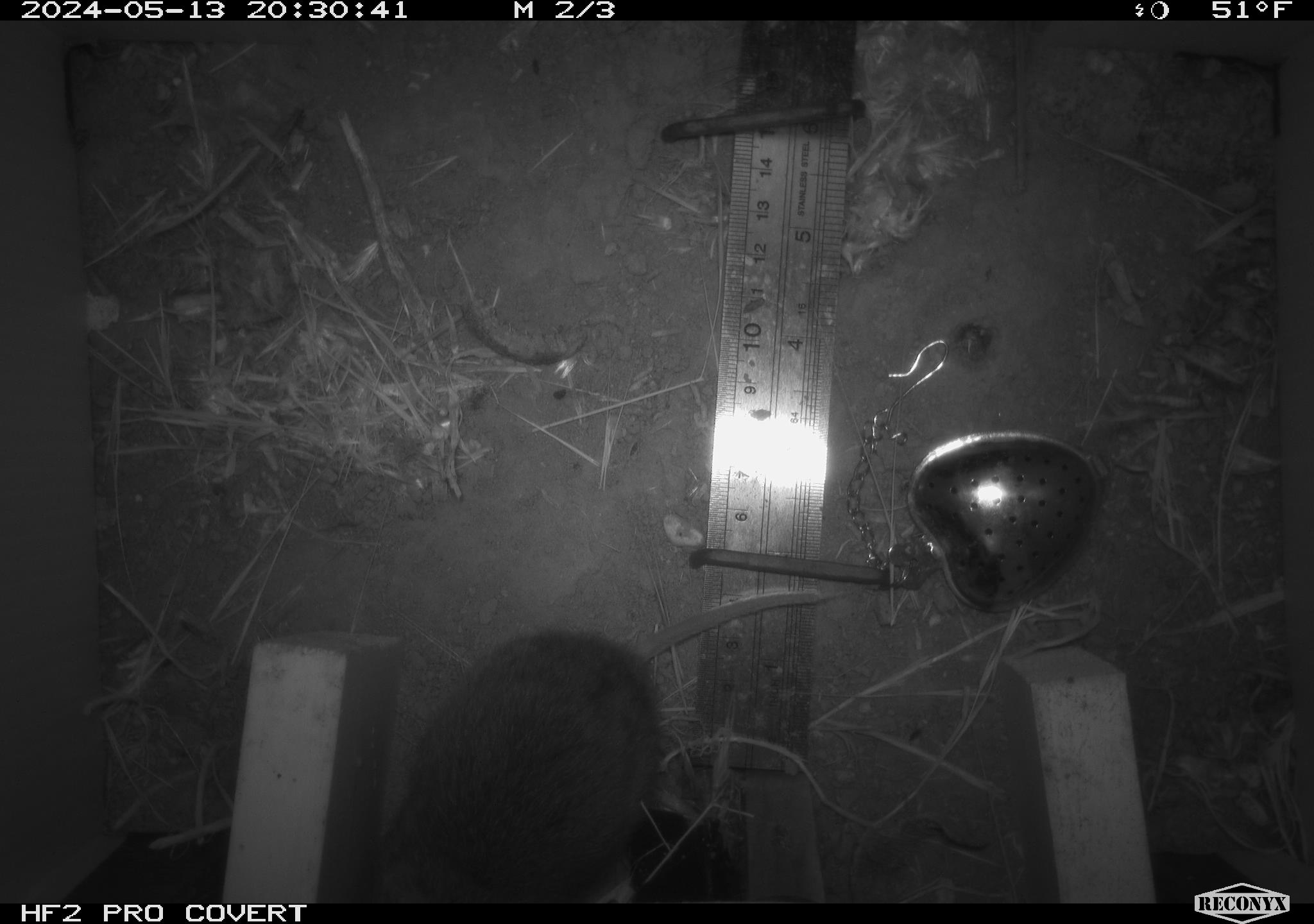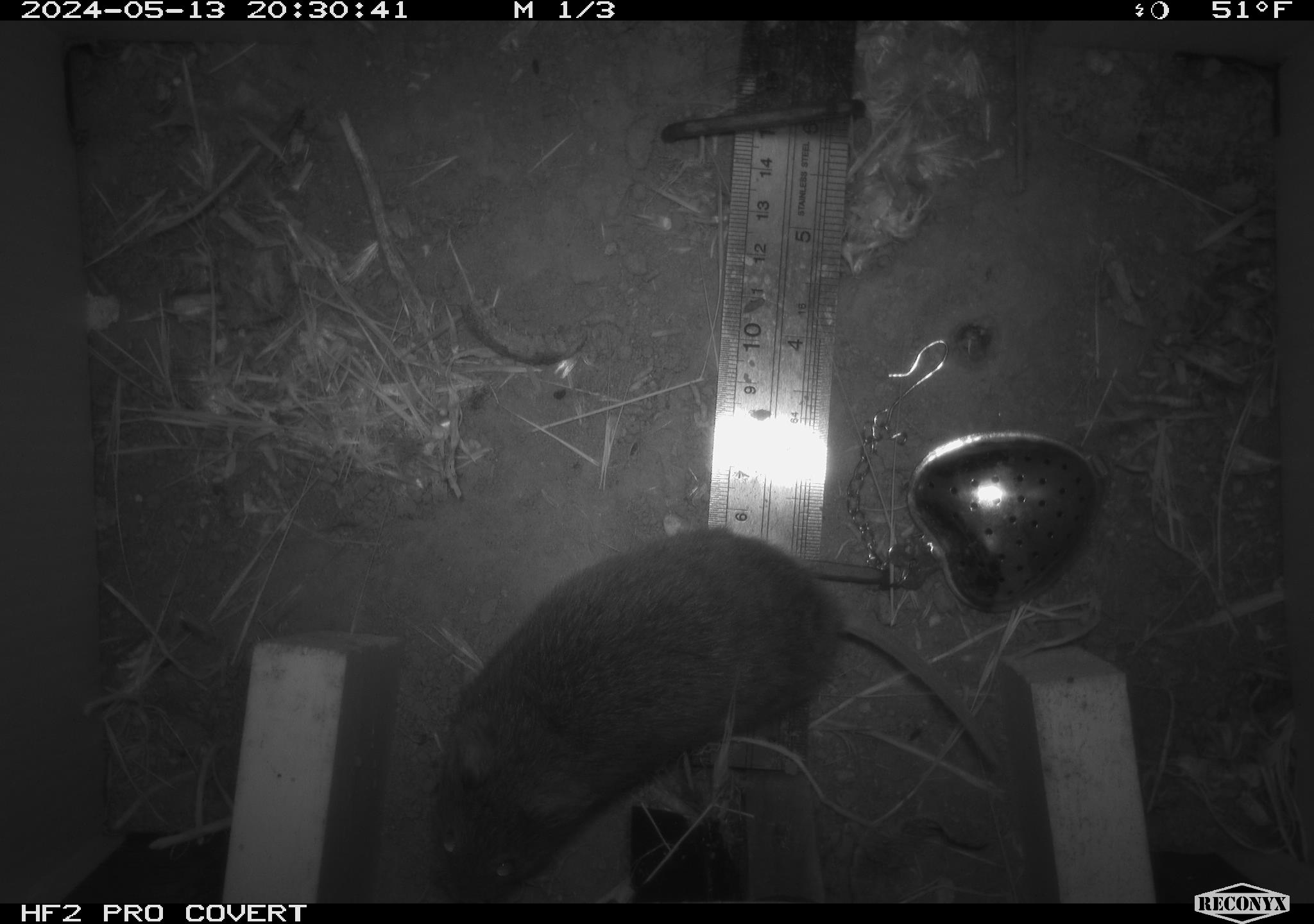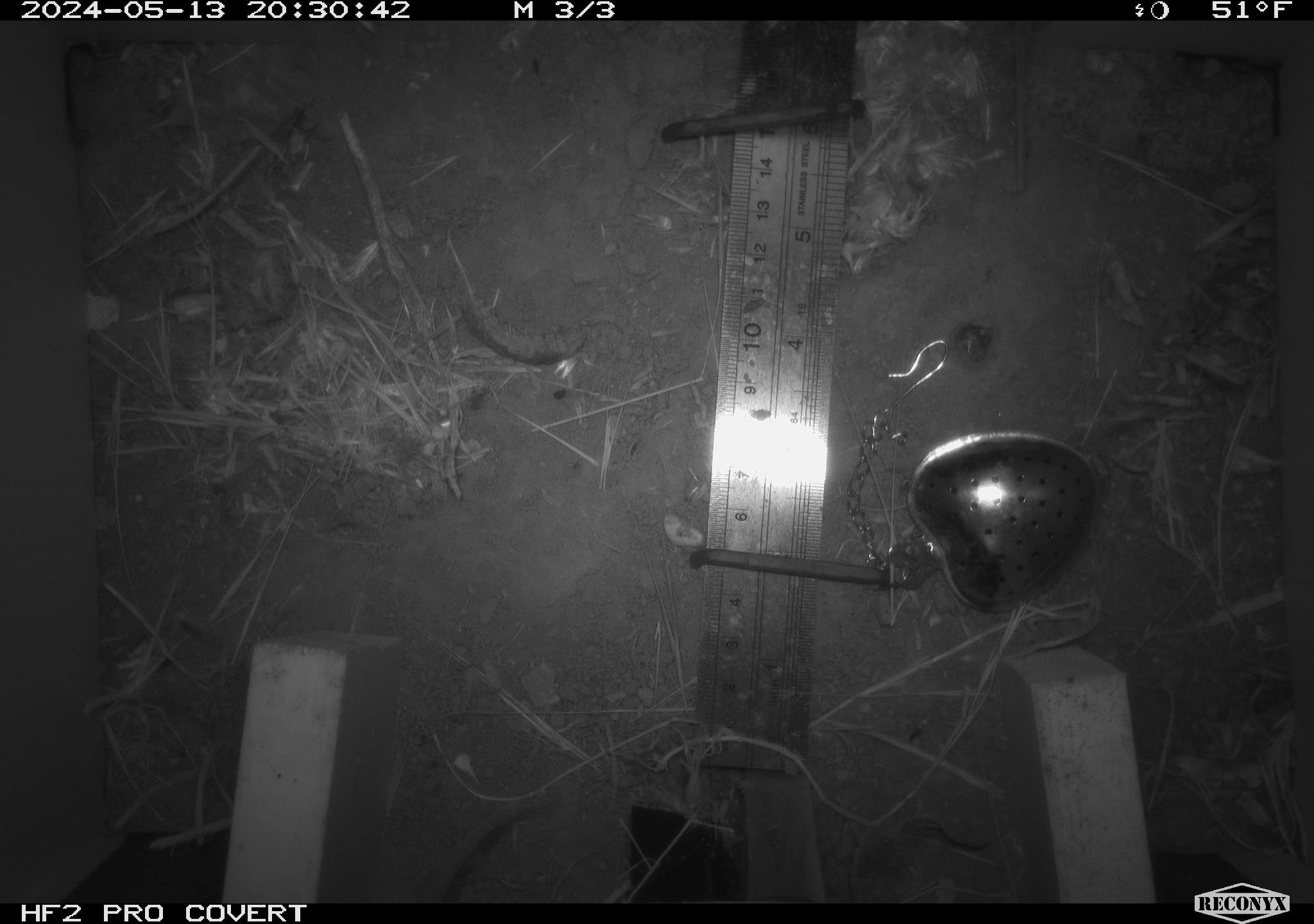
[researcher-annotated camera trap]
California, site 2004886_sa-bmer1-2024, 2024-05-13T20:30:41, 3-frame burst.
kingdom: Animalia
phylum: Chordata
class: Mammalia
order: Rodentia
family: Cricetidae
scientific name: Arvicolinae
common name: voles, lemmings, and muskrats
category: arvicolinae subfamily